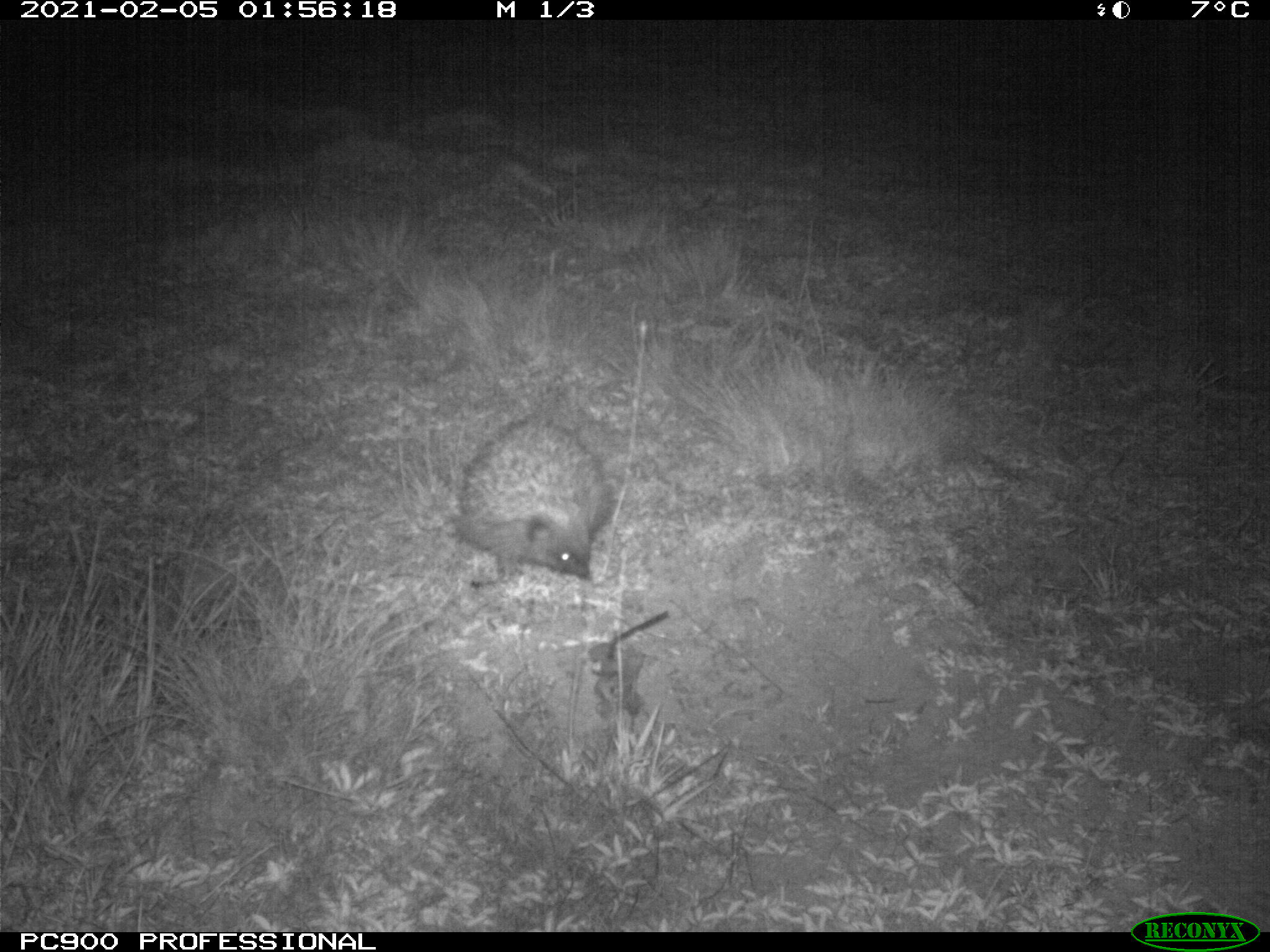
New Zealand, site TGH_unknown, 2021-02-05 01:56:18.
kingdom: Animalia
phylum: Chordata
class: Mammalia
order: Eulipotyphla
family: Erinaceidae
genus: Erinaceus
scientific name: Erinaceus europaeus europaeus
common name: european hedgehog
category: hedgehog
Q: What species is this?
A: Hedgehog (european hedgehog) (Erinaceus europaeus europaeus).